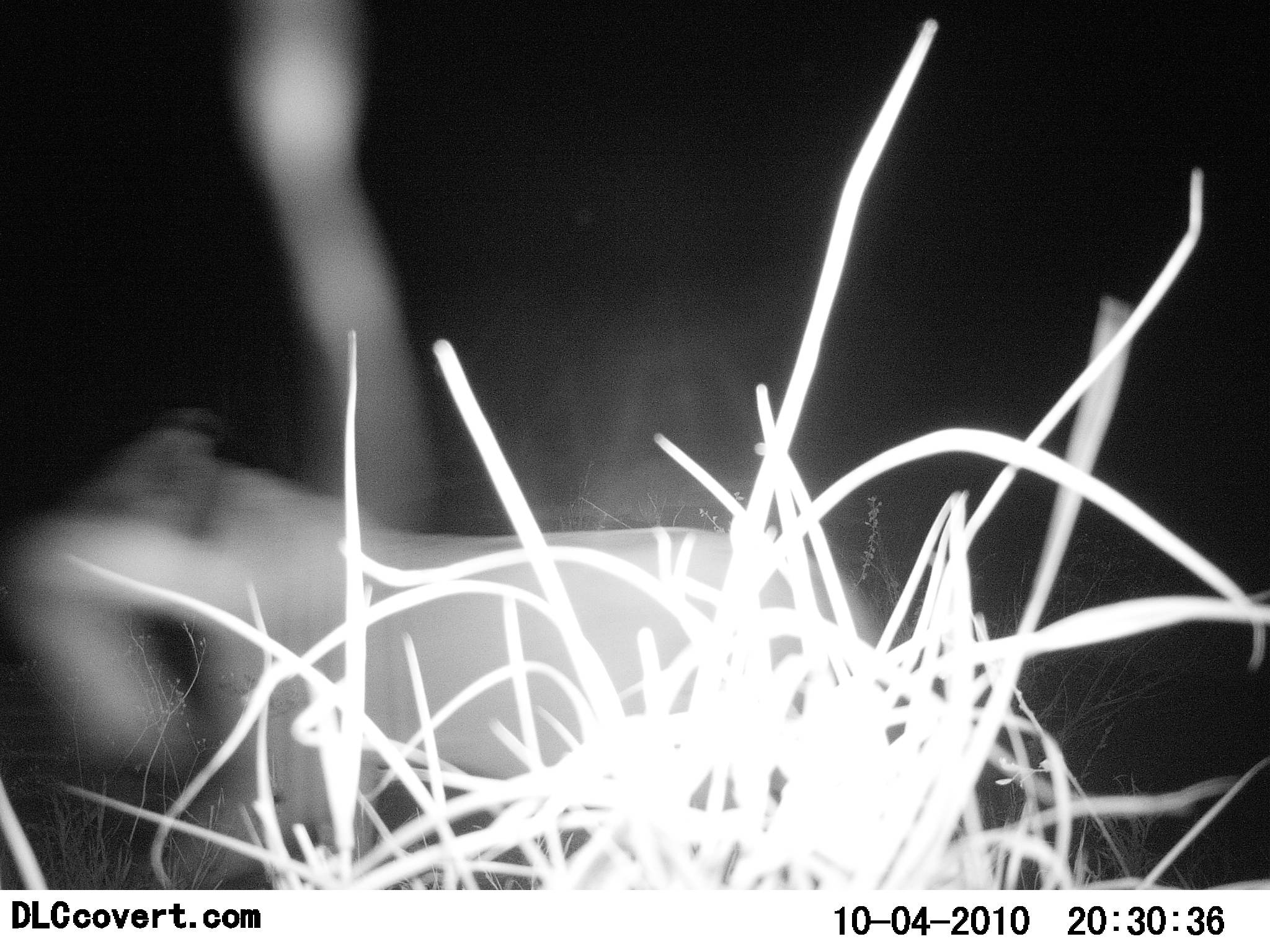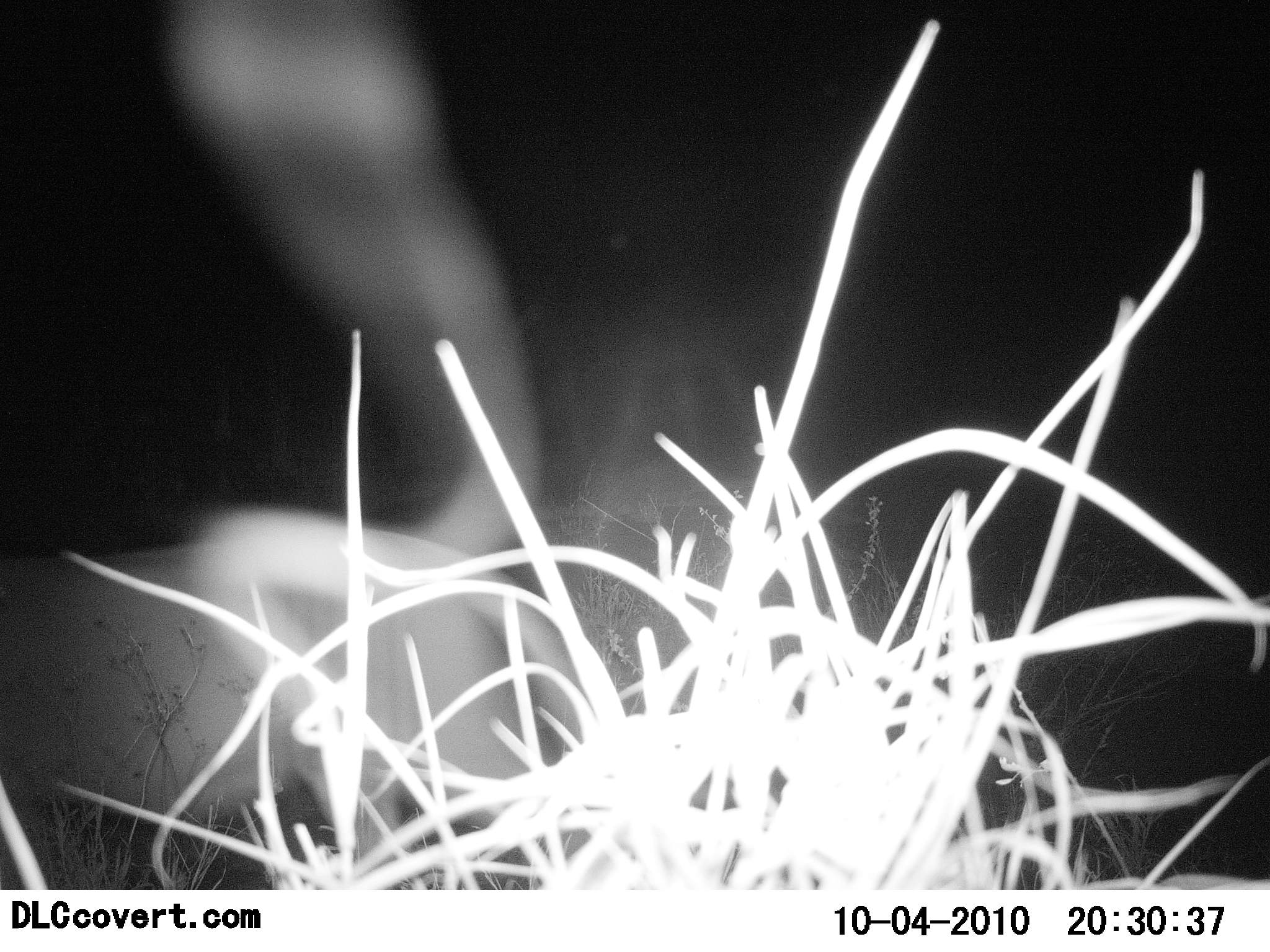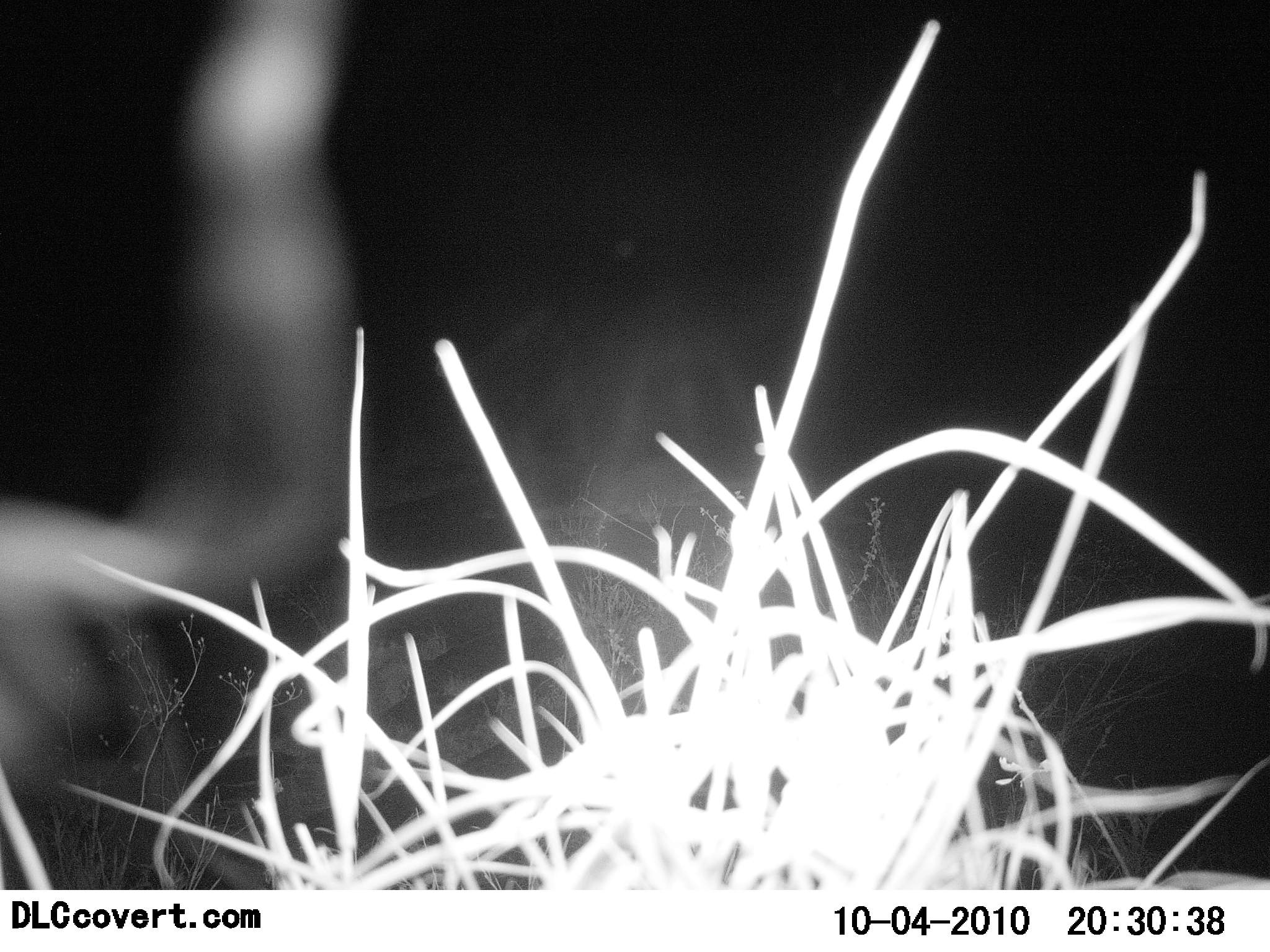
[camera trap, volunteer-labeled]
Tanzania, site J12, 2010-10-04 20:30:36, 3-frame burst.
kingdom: Animalia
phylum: Chordata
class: Mammalia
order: Carnivora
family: Felidae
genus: Panthera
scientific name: Panthera leo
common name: lion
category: lionfemale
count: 1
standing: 9%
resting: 0%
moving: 91%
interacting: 9%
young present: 9%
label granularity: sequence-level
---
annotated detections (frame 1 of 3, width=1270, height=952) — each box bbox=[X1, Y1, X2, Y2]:
animal: bbox=[0, 1, 888, 888]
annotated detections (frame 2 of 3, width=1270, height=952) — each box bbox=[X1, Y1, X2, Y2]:
animal: bbox=[0, 1, 554, 888]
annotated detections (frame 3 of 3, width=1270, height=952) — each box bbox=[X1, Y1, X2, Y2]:
animal: bbox=[0, 2, 361, 889]